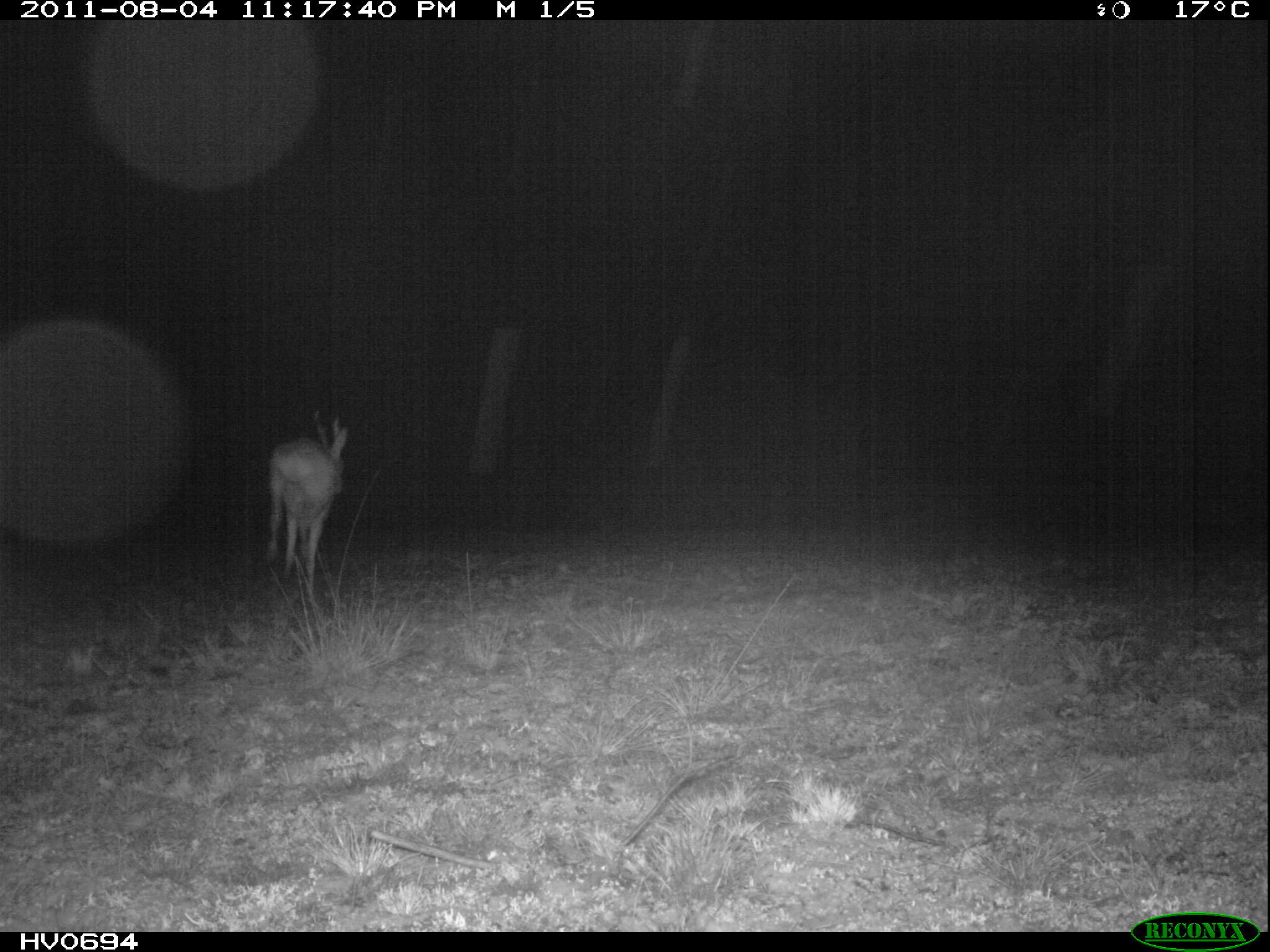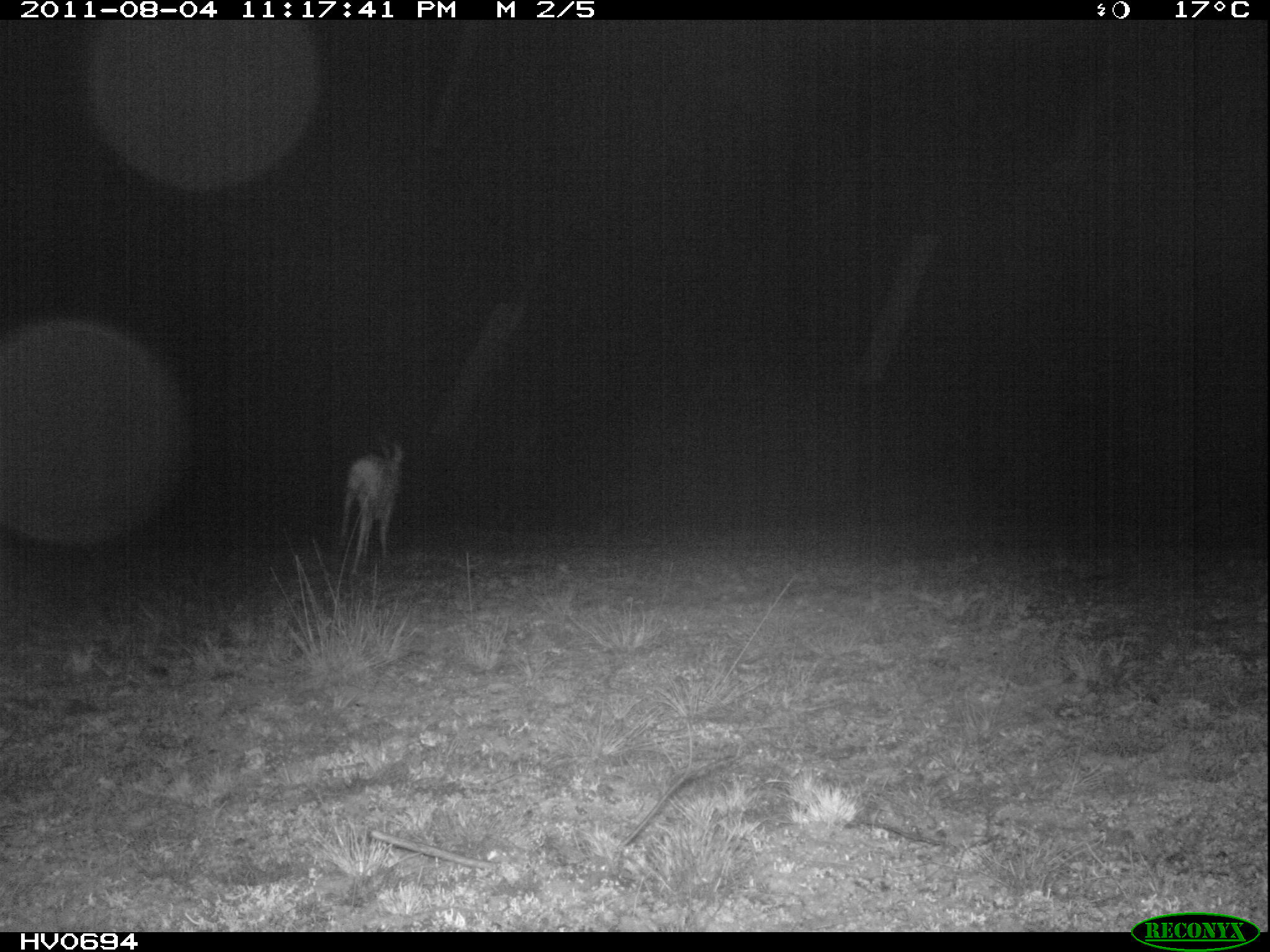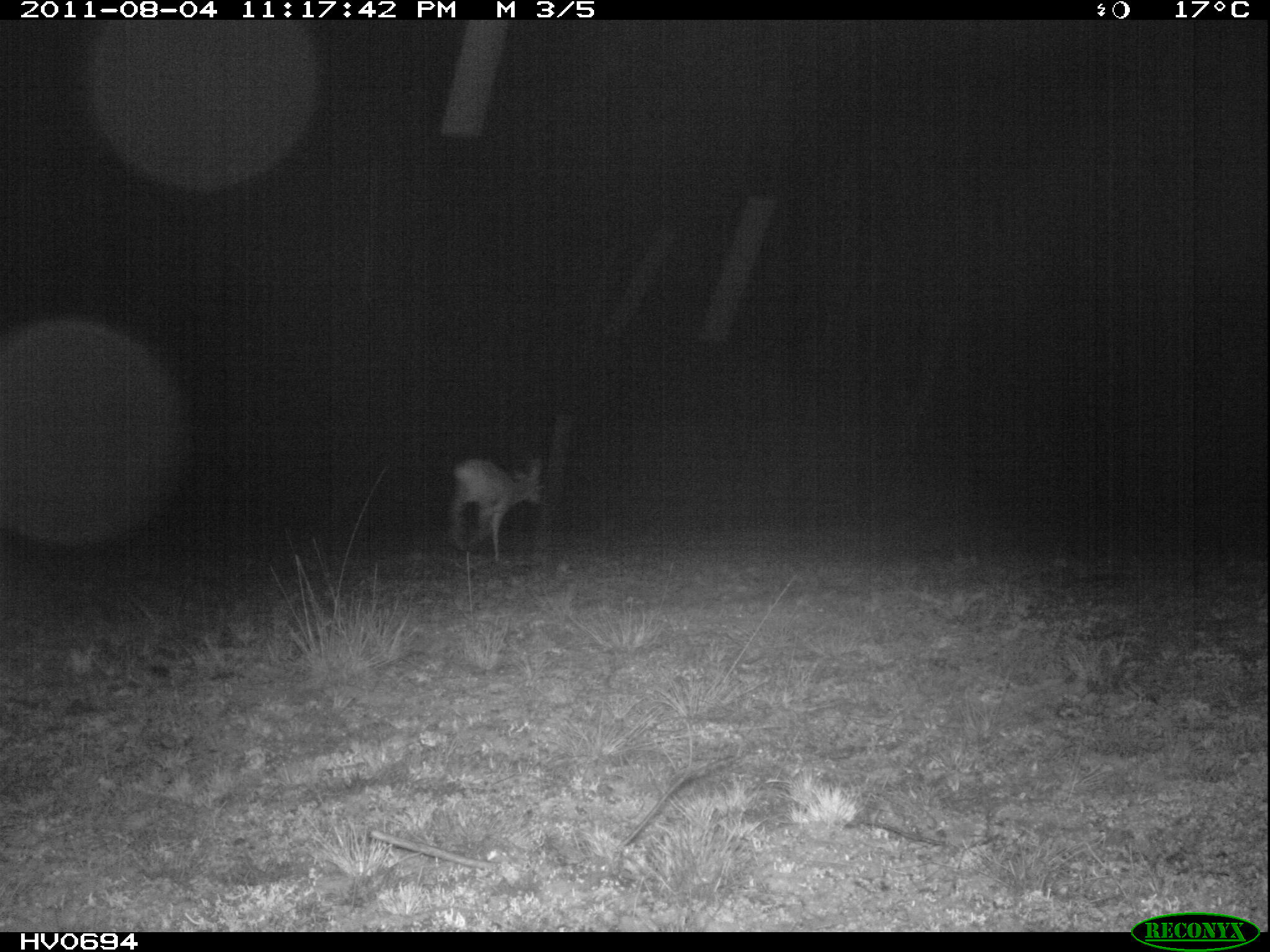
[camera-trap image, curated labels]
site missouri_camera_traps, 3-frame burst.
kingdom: Animalia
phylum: Chordata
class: Mammalia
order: Artiodactyla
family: Cervidae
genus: Capreolus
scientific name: Capreolus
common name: roe deer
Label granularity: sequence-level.